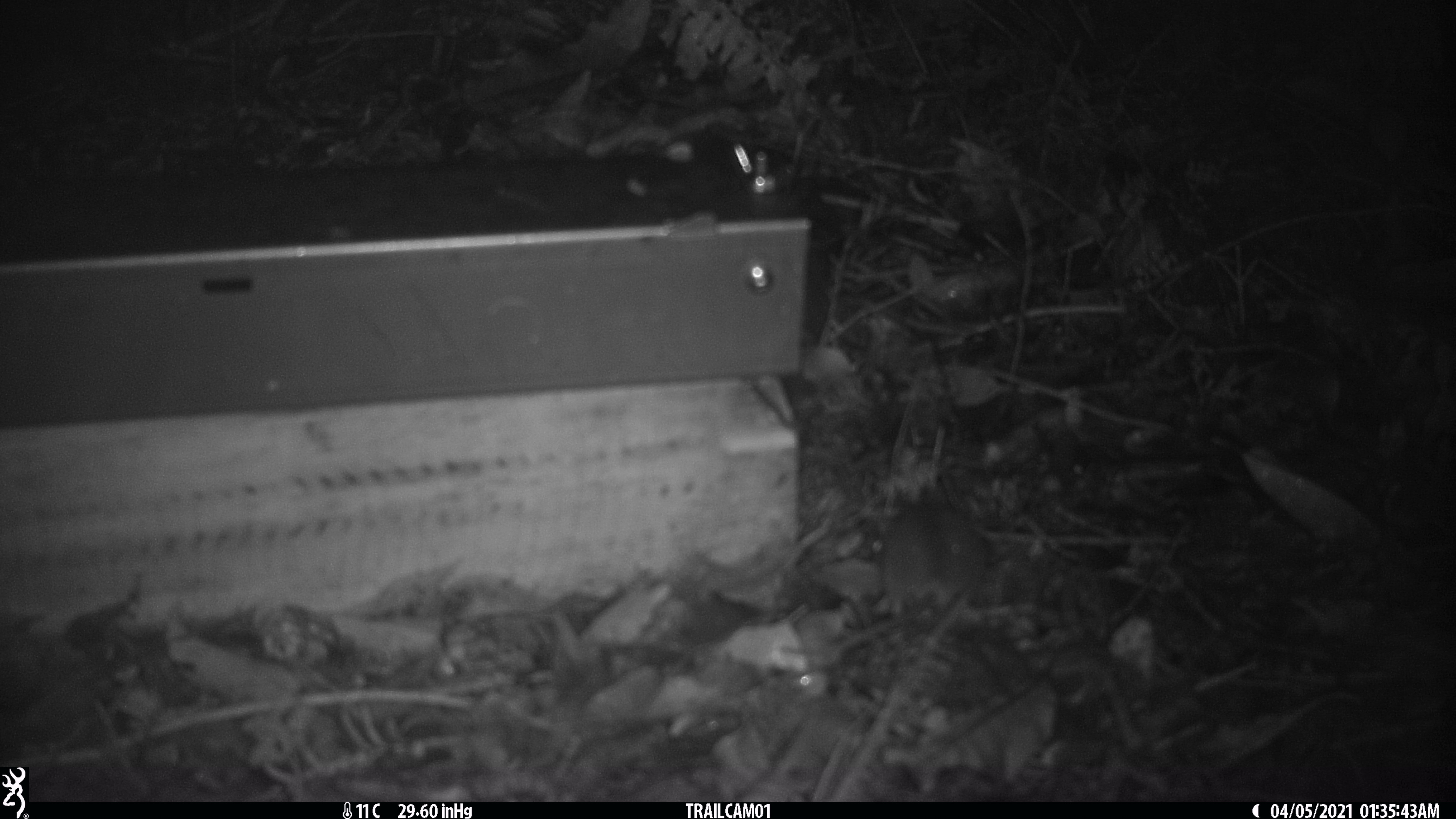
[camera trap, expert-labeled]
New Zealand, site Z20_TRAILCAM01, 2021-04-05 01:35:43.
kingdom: Animalia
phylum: Chordata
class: Mammalia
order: Rodentia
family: Muridae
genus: Rattus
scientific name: Rattus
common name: rat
Rat (Rattus).